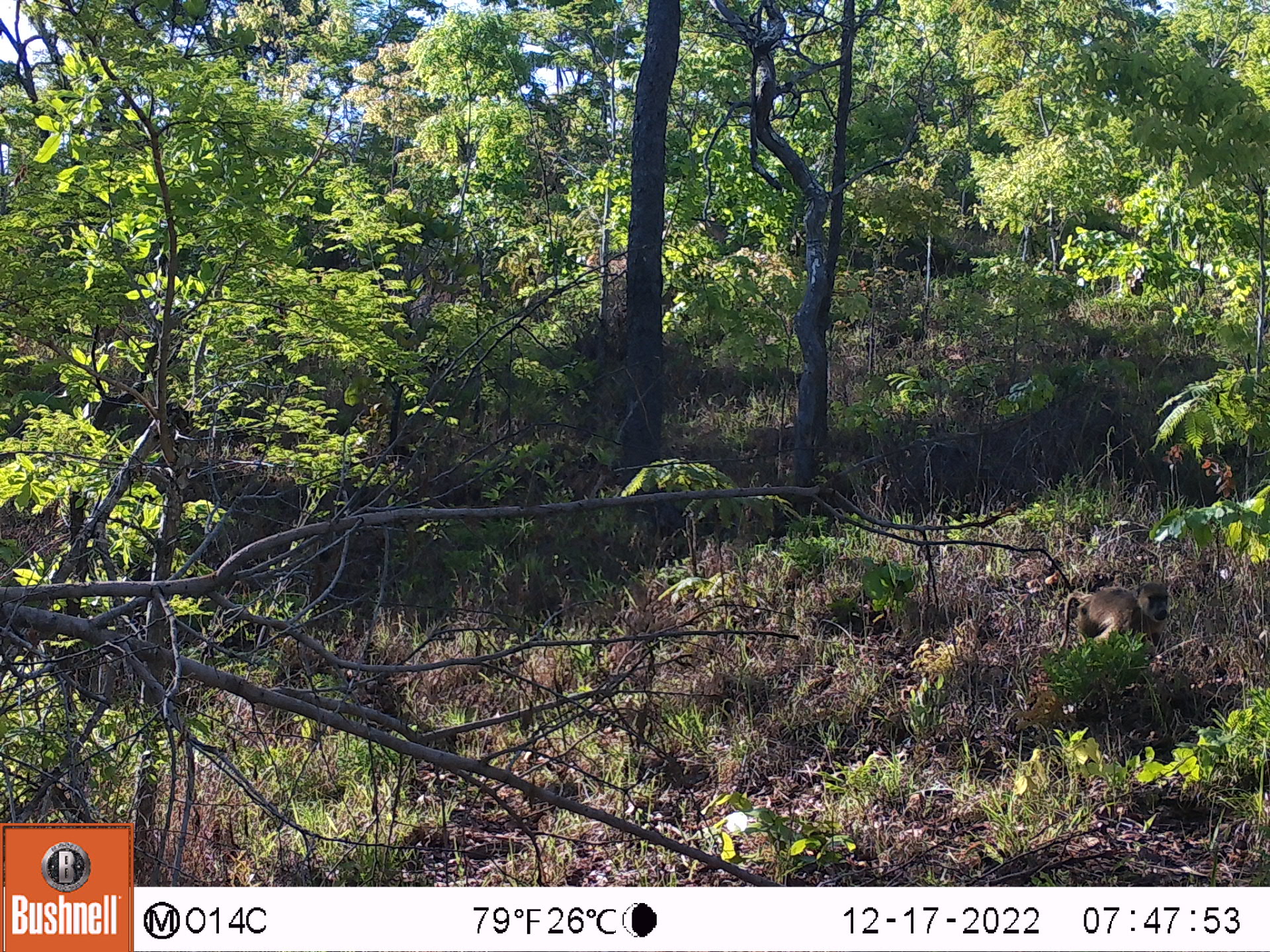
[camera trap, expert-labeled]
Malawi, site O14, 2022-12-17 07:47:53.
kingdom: Animalia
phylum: Chordata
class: Mammalia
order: Primates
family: Cercopithecidae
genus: Papio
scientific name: Papio cynocephalus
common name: yellow baboon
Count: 1.